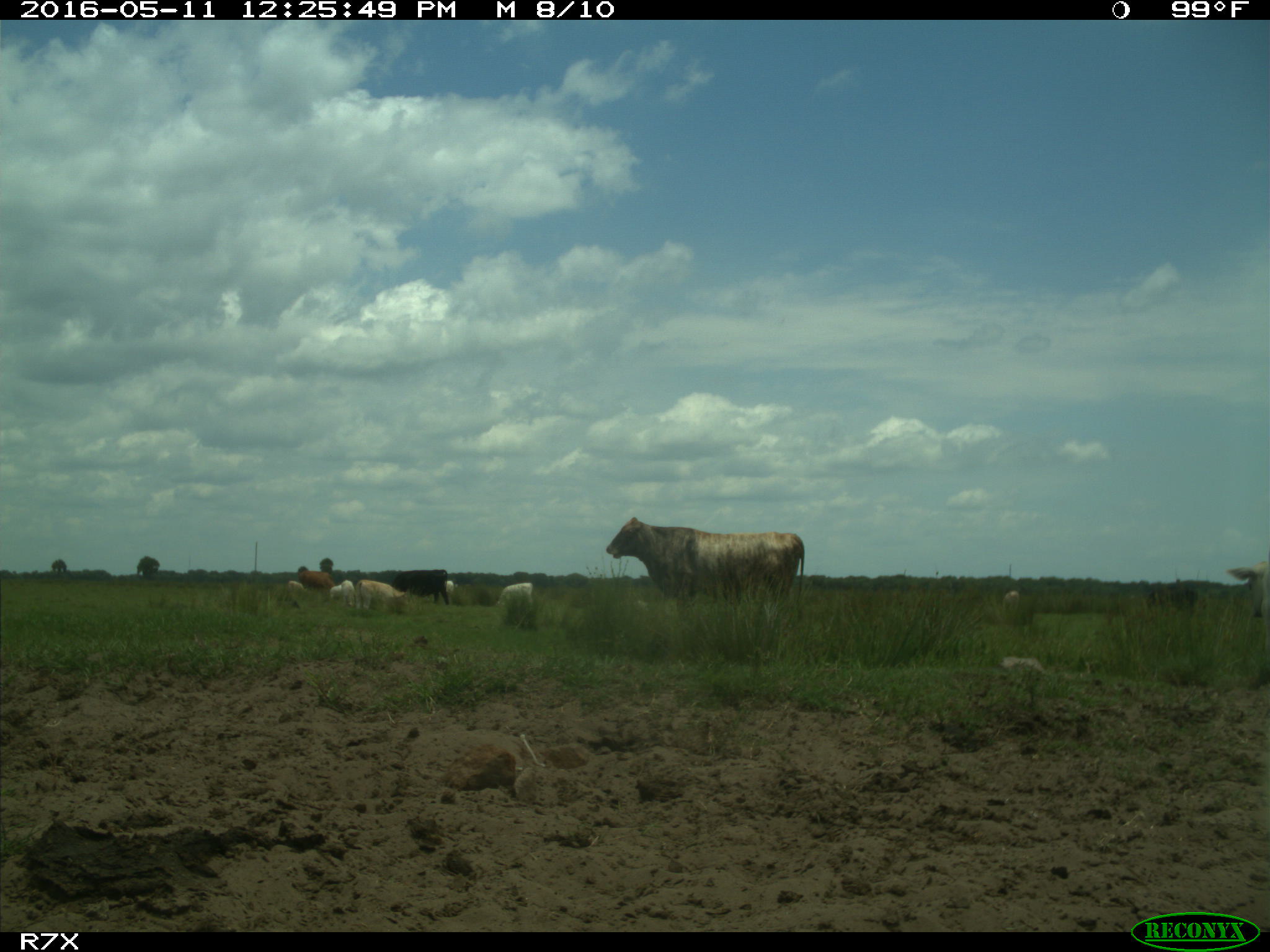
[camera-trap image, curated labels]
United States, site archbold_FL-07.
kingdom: Animalia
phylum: Chordata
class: Mammalia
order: Artiodactyla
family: Bovidae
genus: Bos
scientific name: Bos taurus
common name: domestic cow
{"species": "Bos taurus (domestic cow)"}